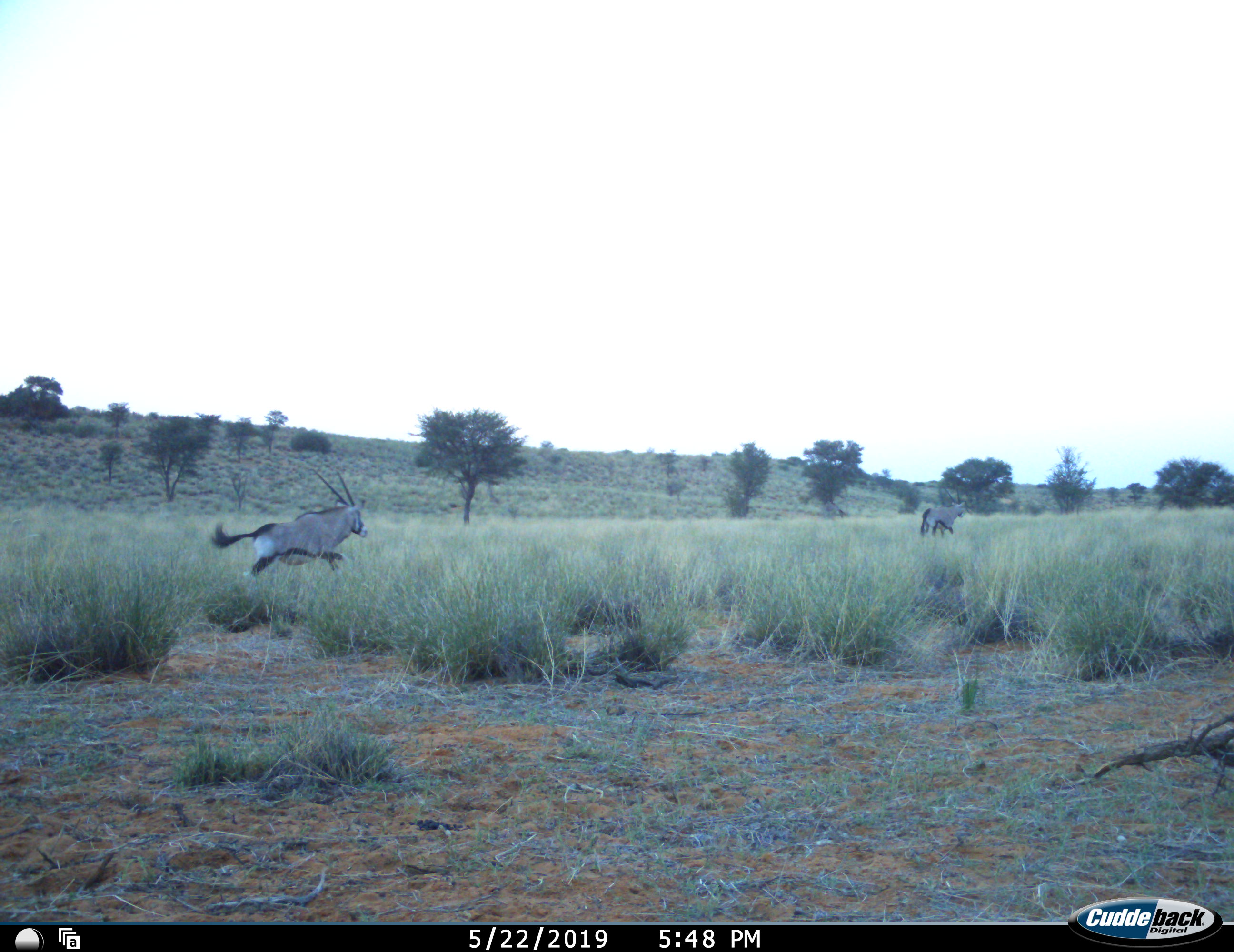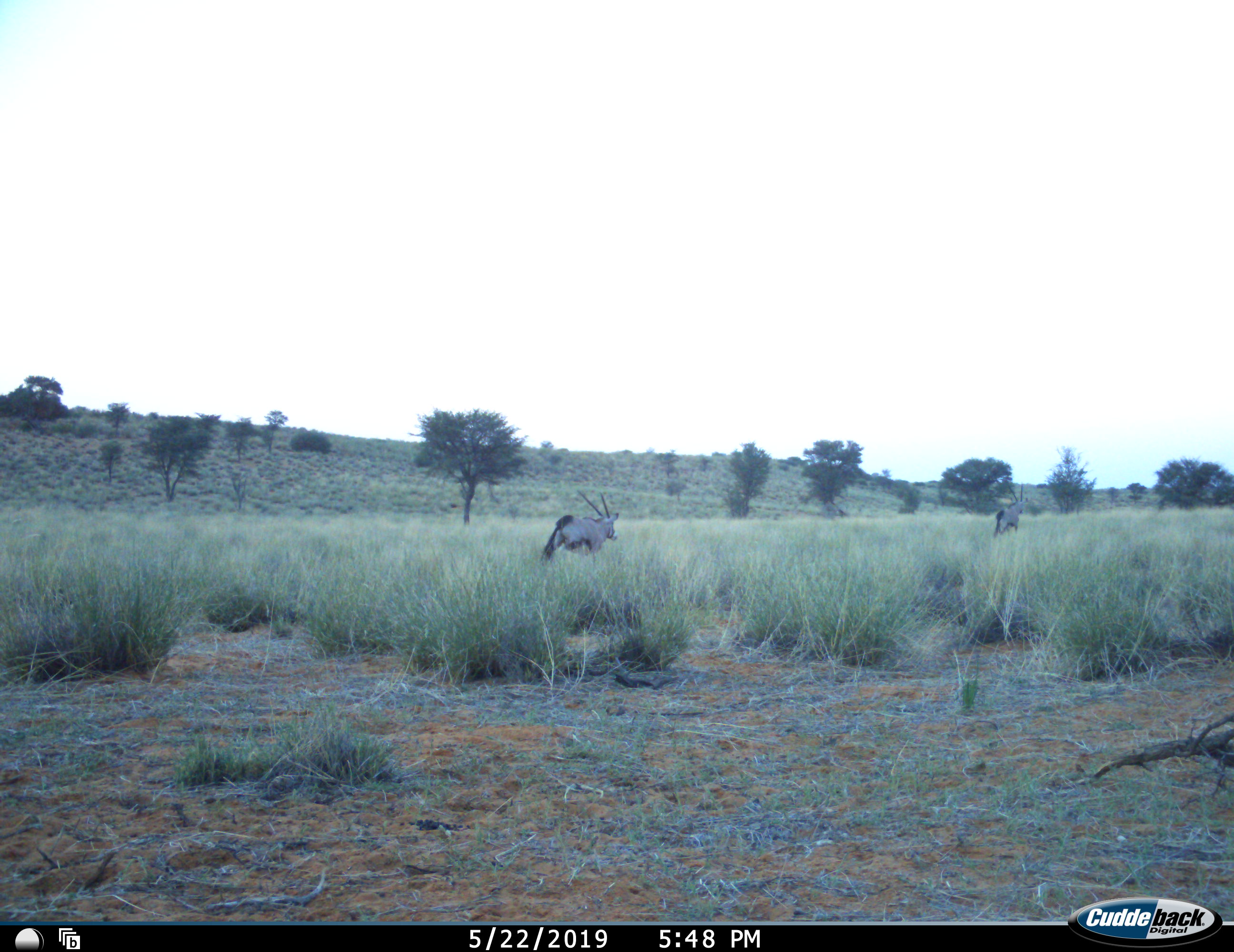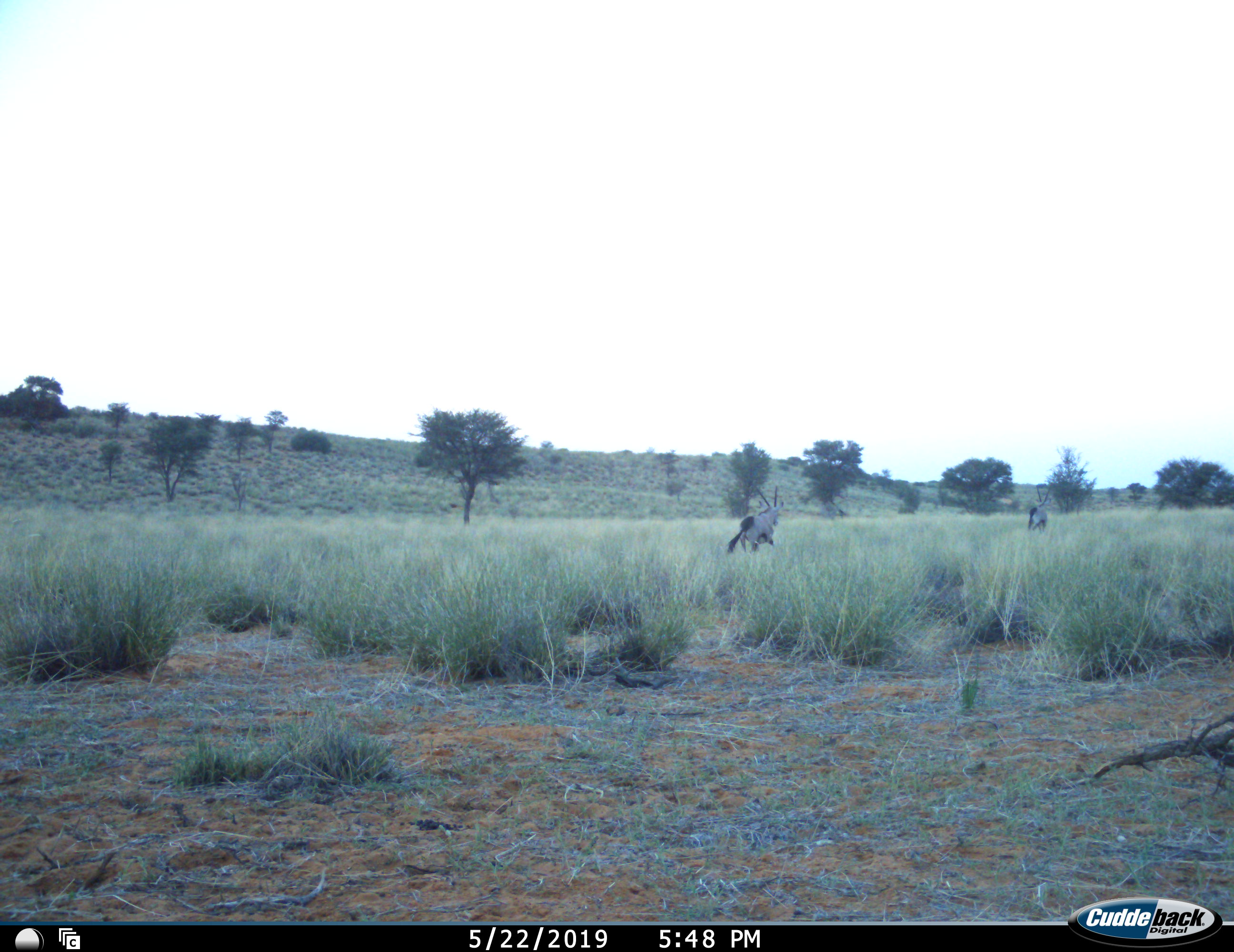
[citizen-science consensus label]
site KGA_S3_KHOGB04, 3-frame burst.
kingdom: Animalia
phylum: Chordata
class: Mammalia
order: Artiodactyla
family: Bovidae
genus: Oryx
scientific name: Oryx gazella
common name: gemsbok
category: oryx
Oryx (gemsbok) (Oryx gazella), count 2. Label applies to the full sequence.